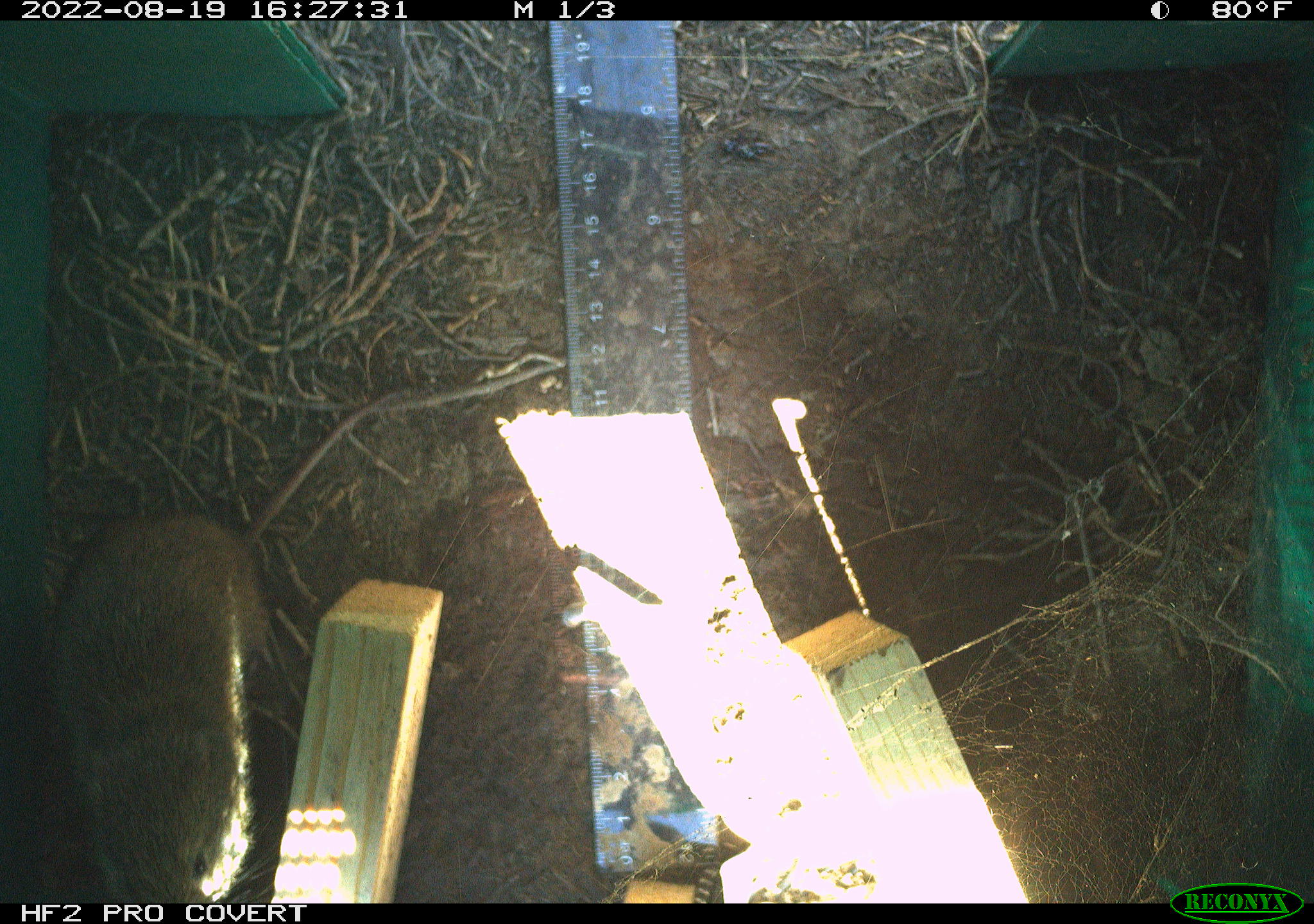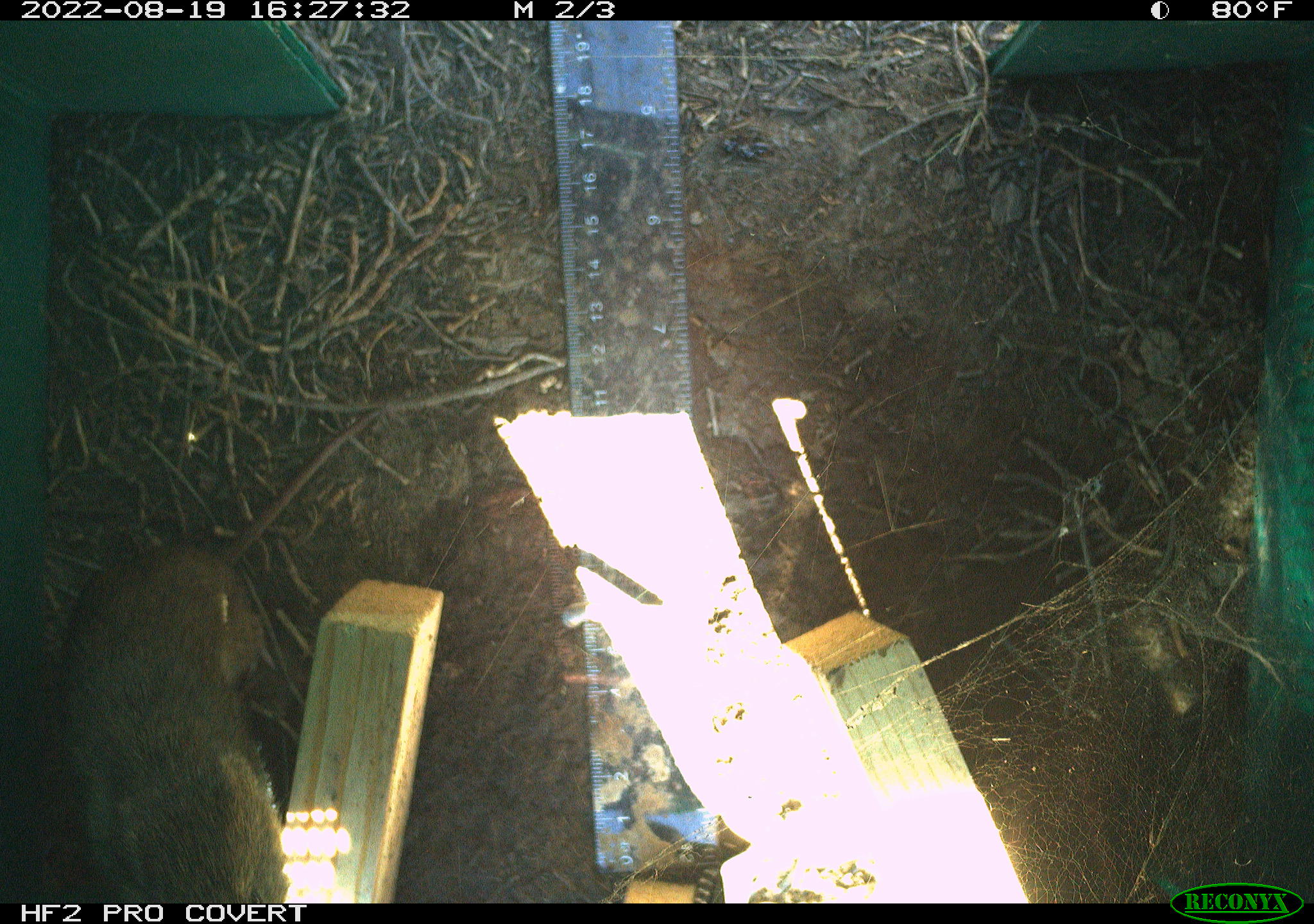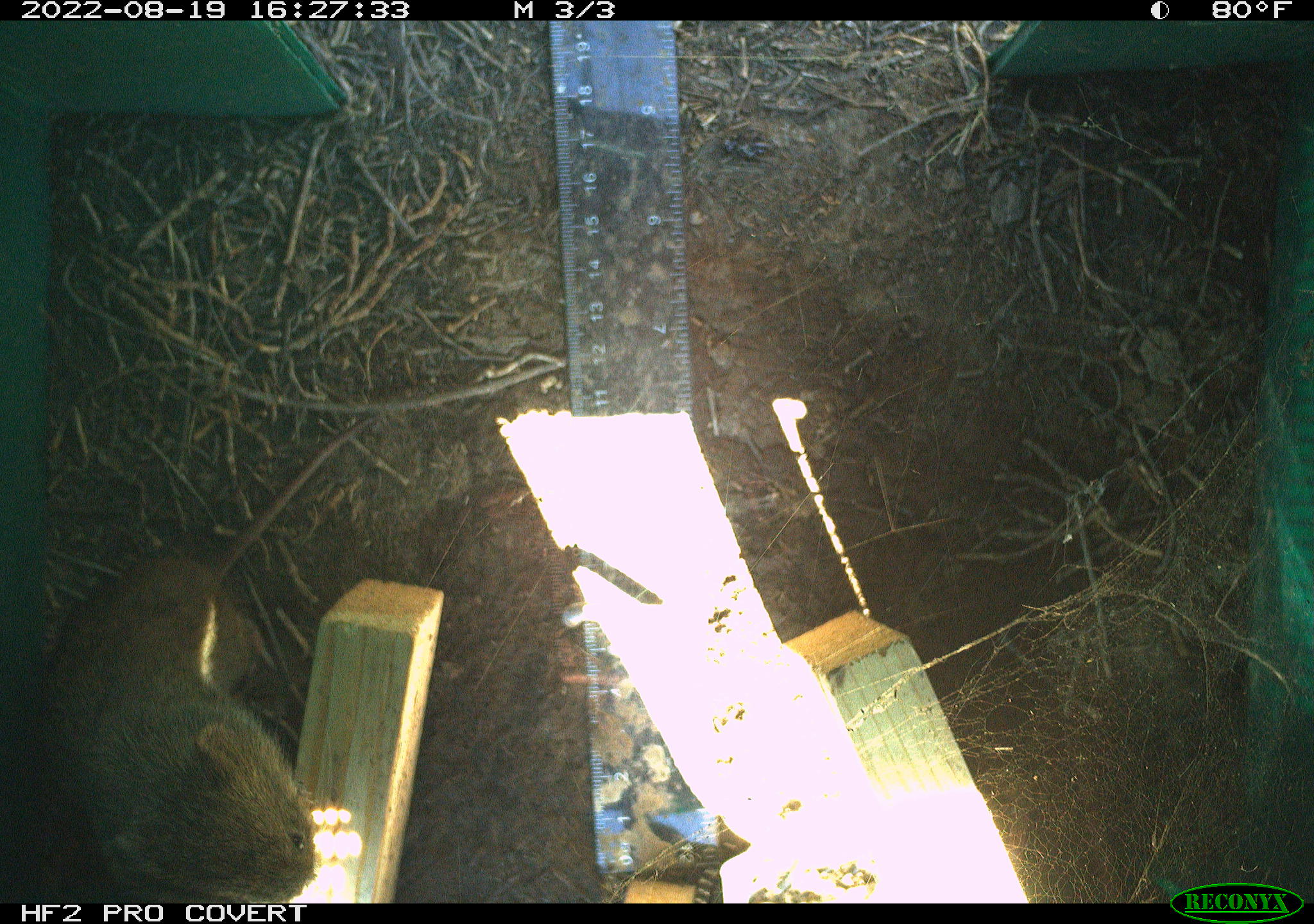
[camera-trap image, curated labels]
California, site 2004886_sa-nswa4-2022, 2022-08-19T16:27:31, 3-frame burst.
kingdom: Animalia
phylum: Chordata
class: Mammalia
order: Rodentia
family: Cricetidae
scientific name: Cricetidae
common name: hamsters, voles, lemmings, and allies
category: cricetidae family